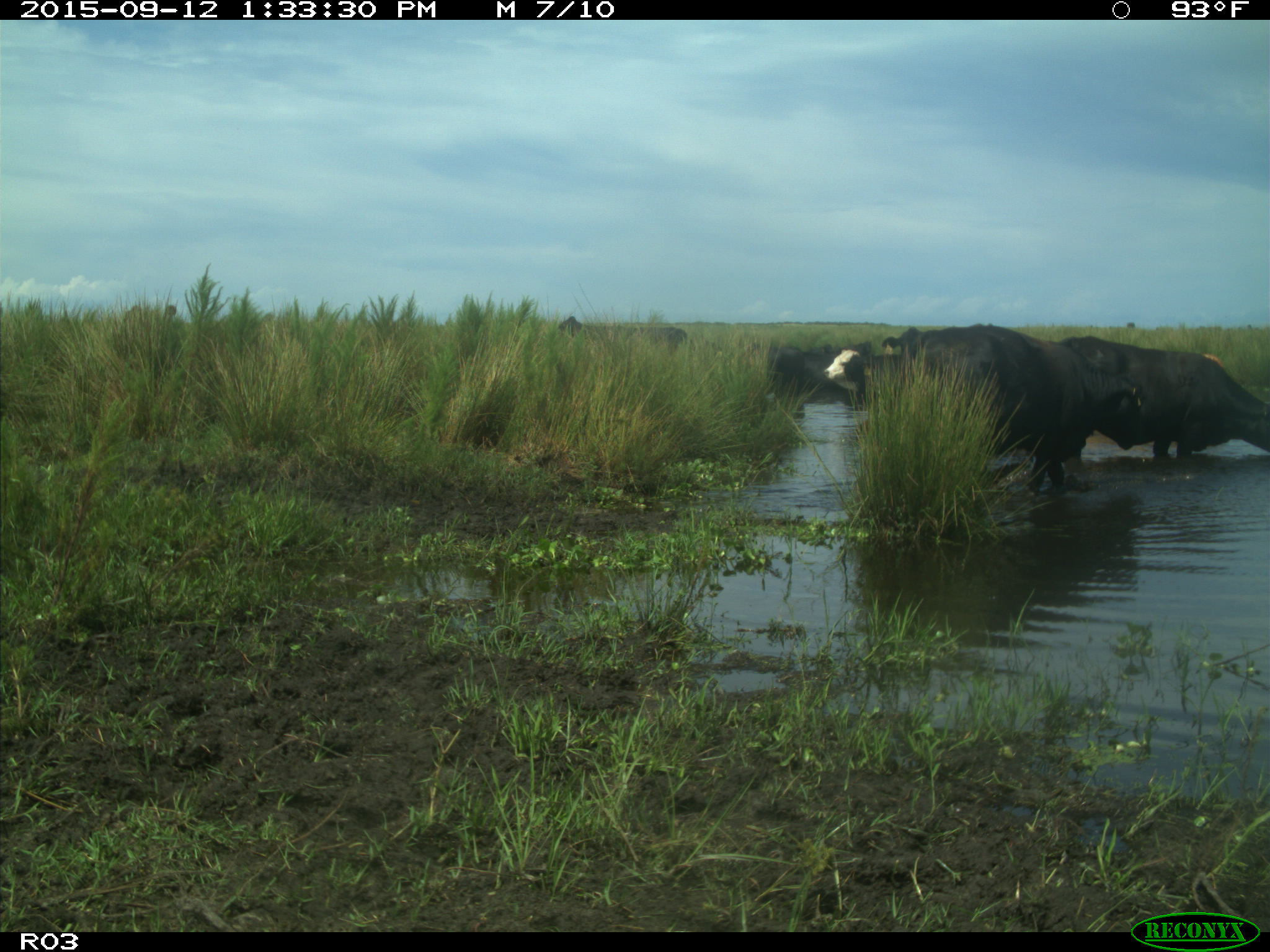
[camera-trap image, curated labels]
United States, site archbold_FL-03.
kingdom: Animalia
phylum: Chordata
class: Mammalia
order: Artiodactyla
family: Bovidae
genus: Bos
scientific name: Bos taurus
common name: domestic cow